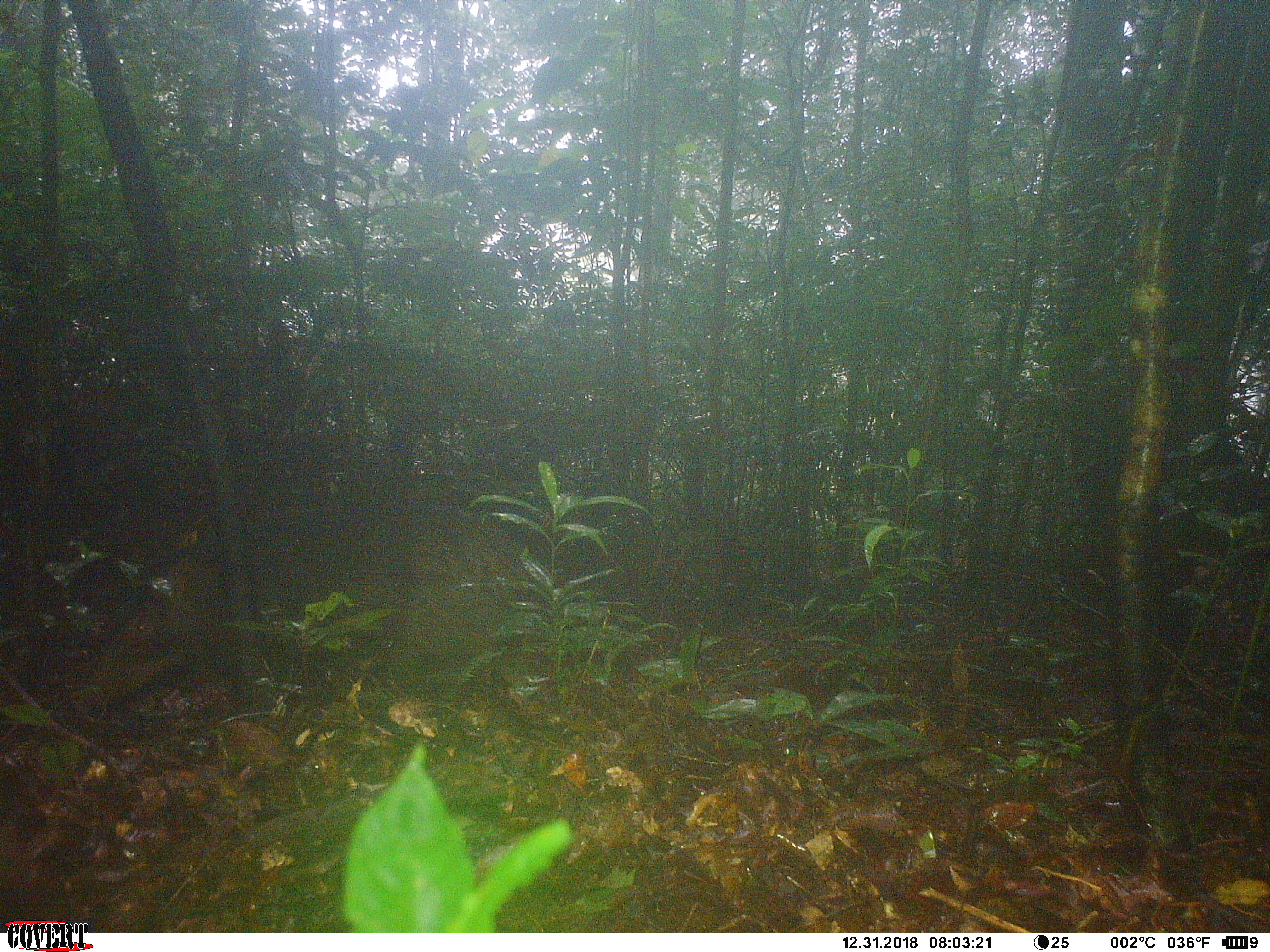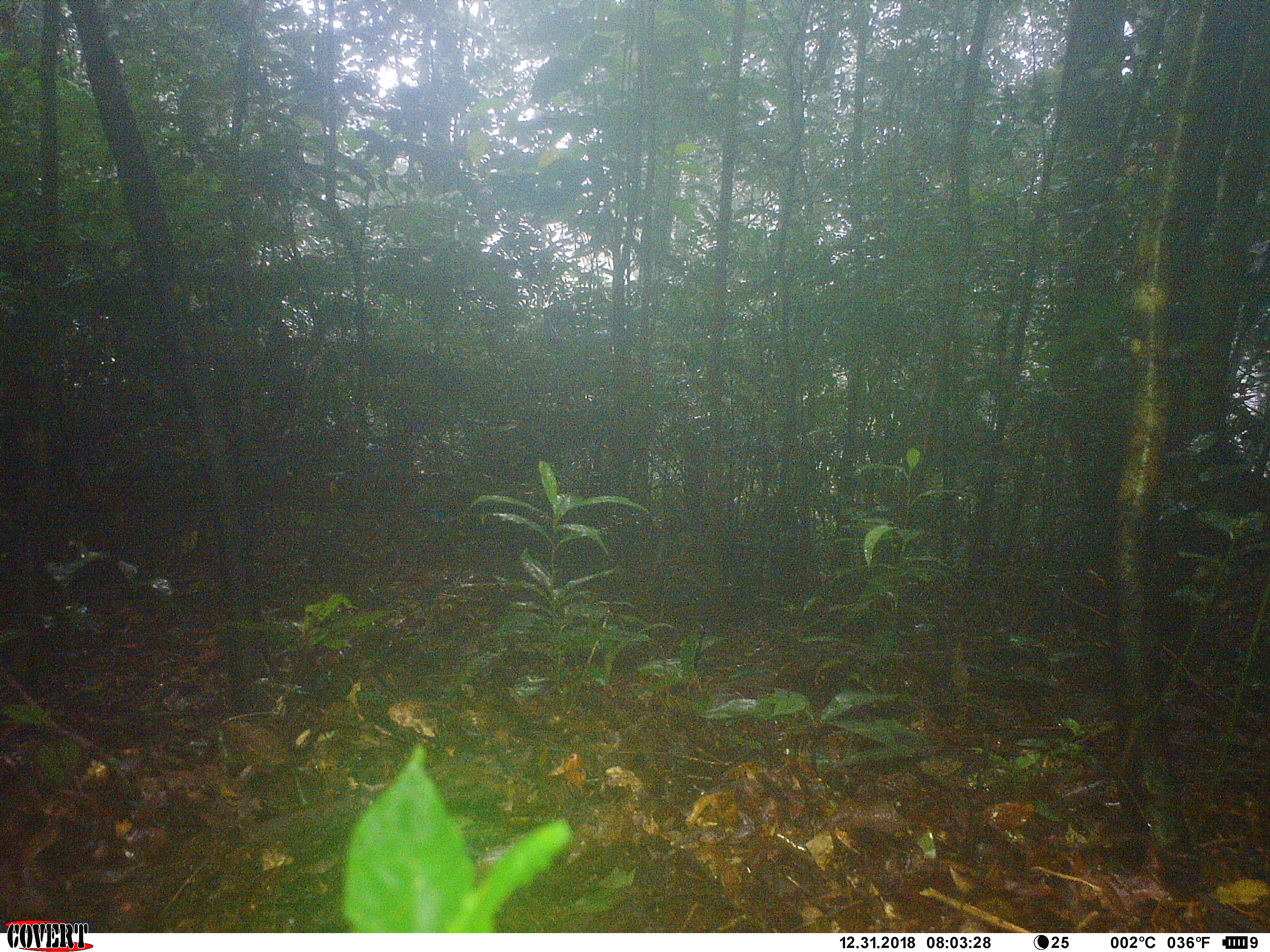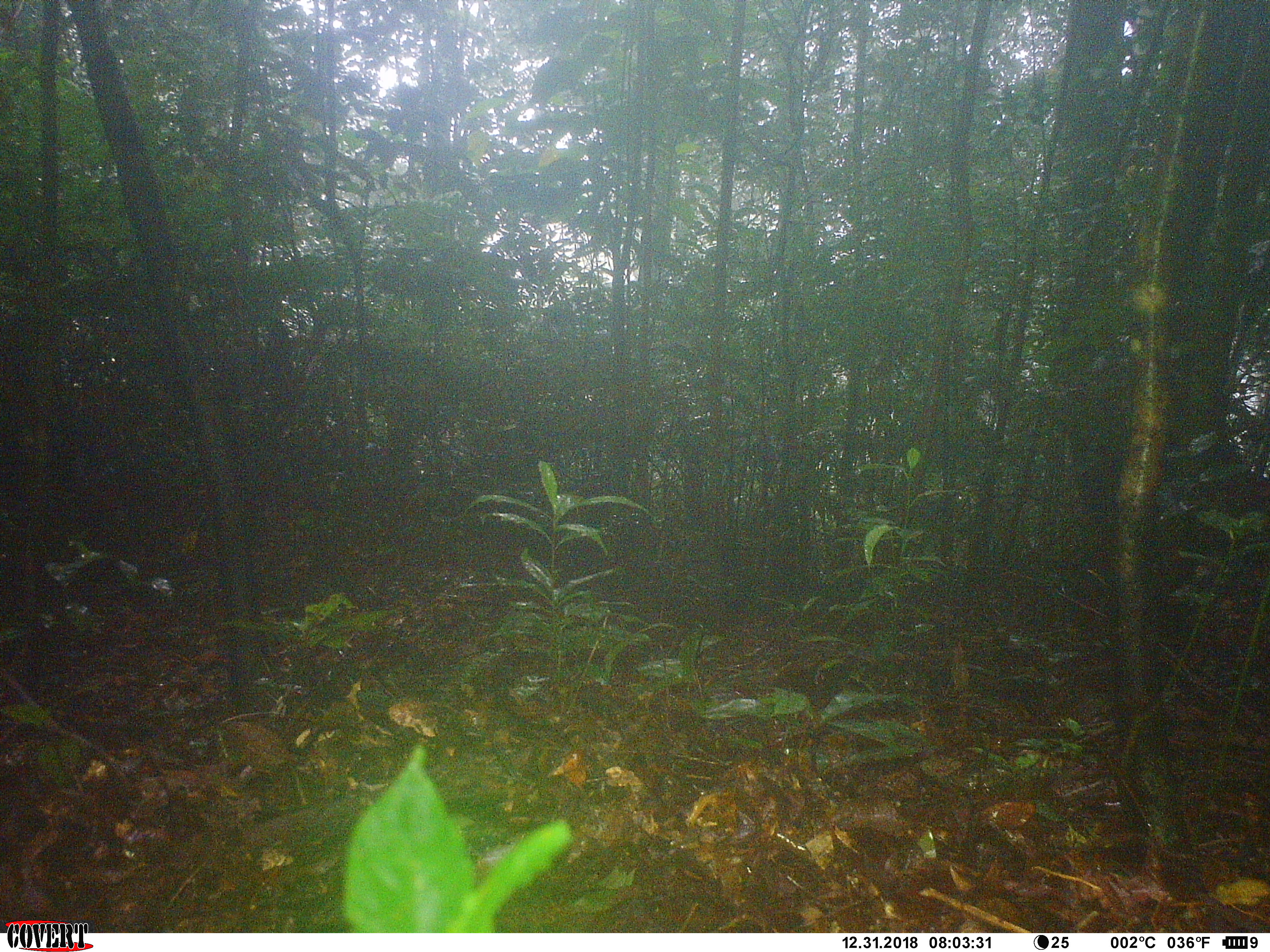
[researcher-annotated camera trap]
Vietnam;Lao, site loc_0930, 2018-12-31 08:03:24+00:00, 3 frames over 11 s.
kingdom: Animalia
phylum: Chordata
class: Mammalia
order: Artiodactyla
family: Suidae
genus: Sus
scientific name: Sus scrofa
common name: eurasian wild pig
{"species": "eurasian wild pig (Sus scrofa)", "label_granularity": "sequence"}